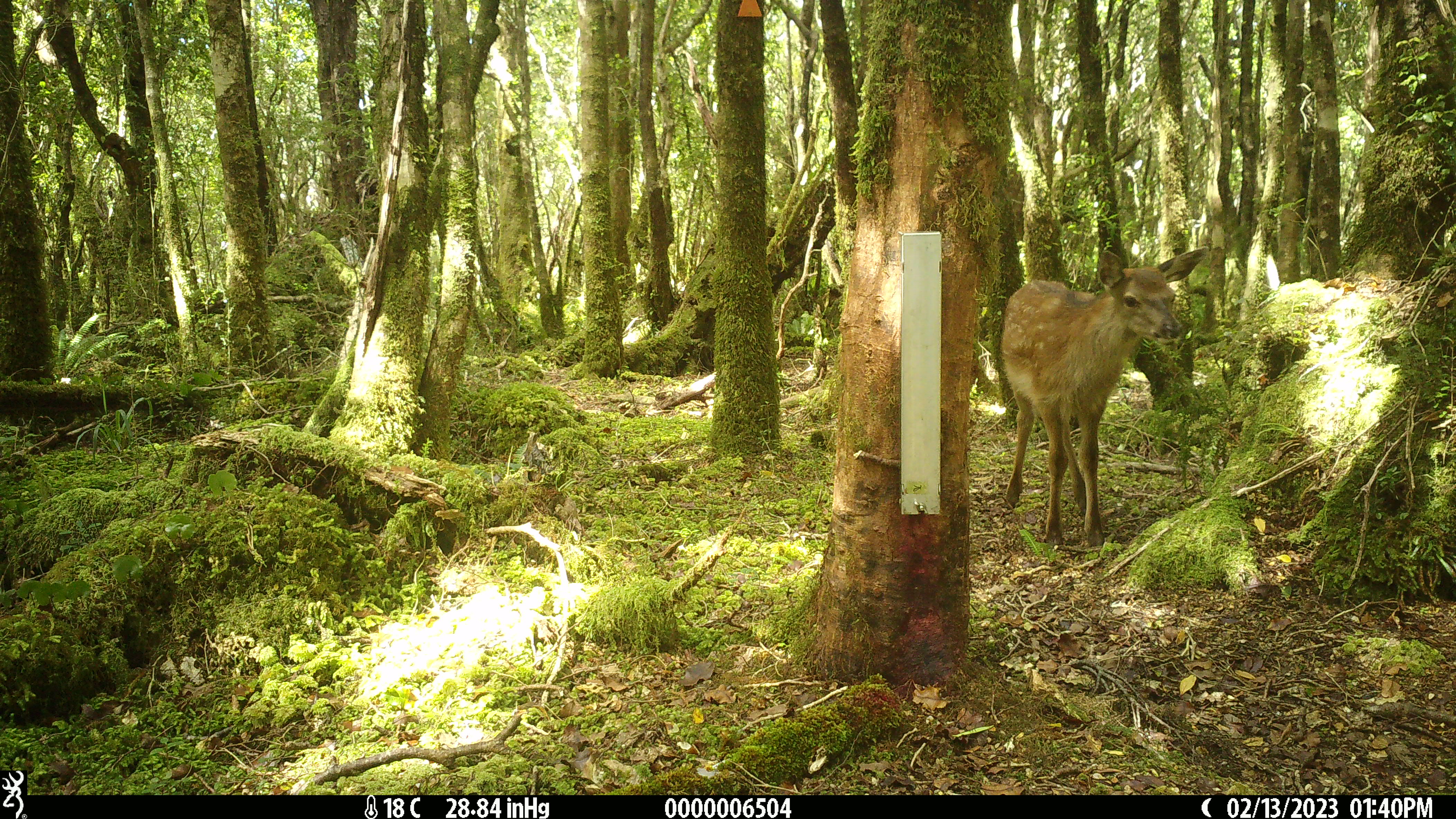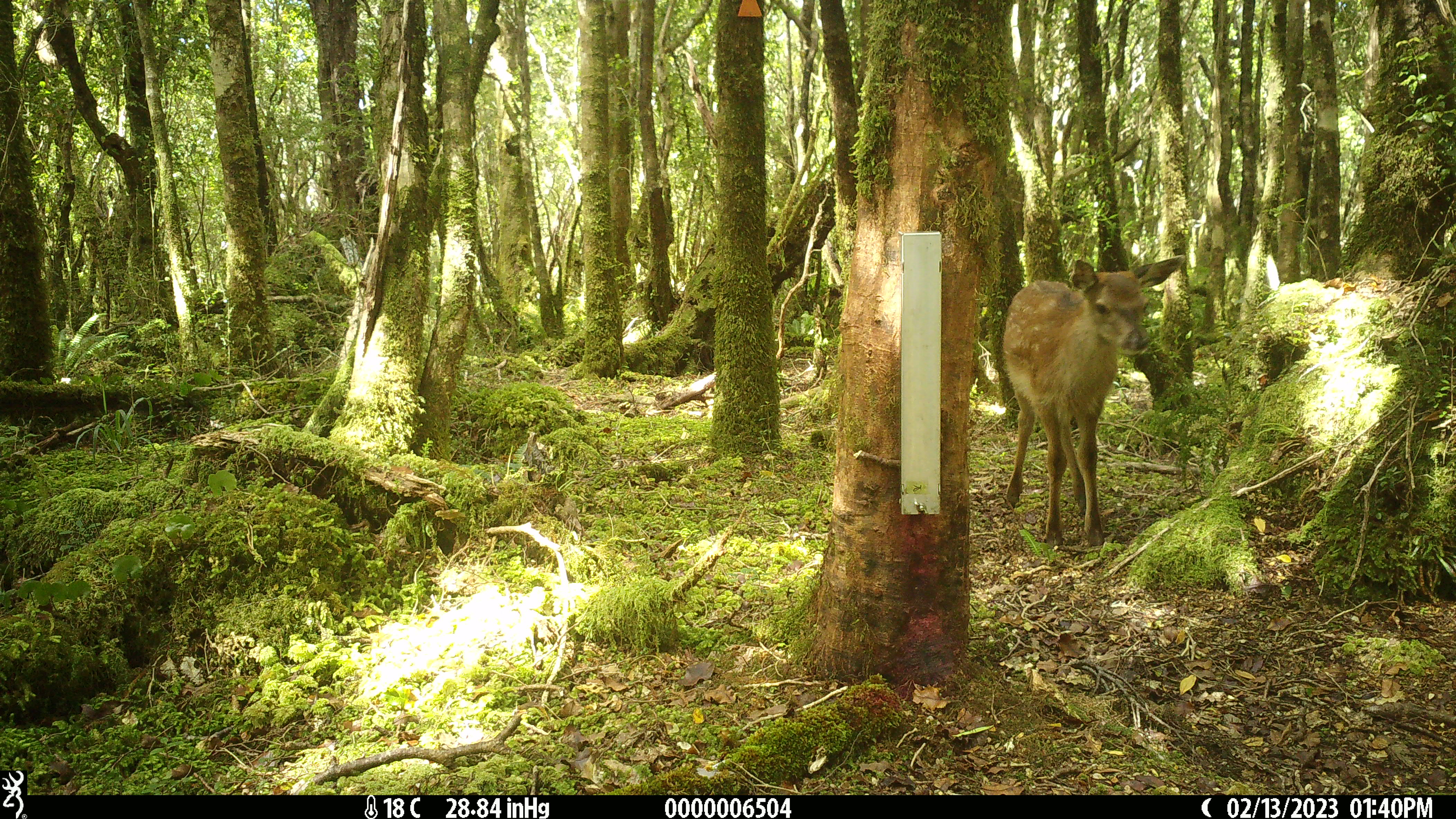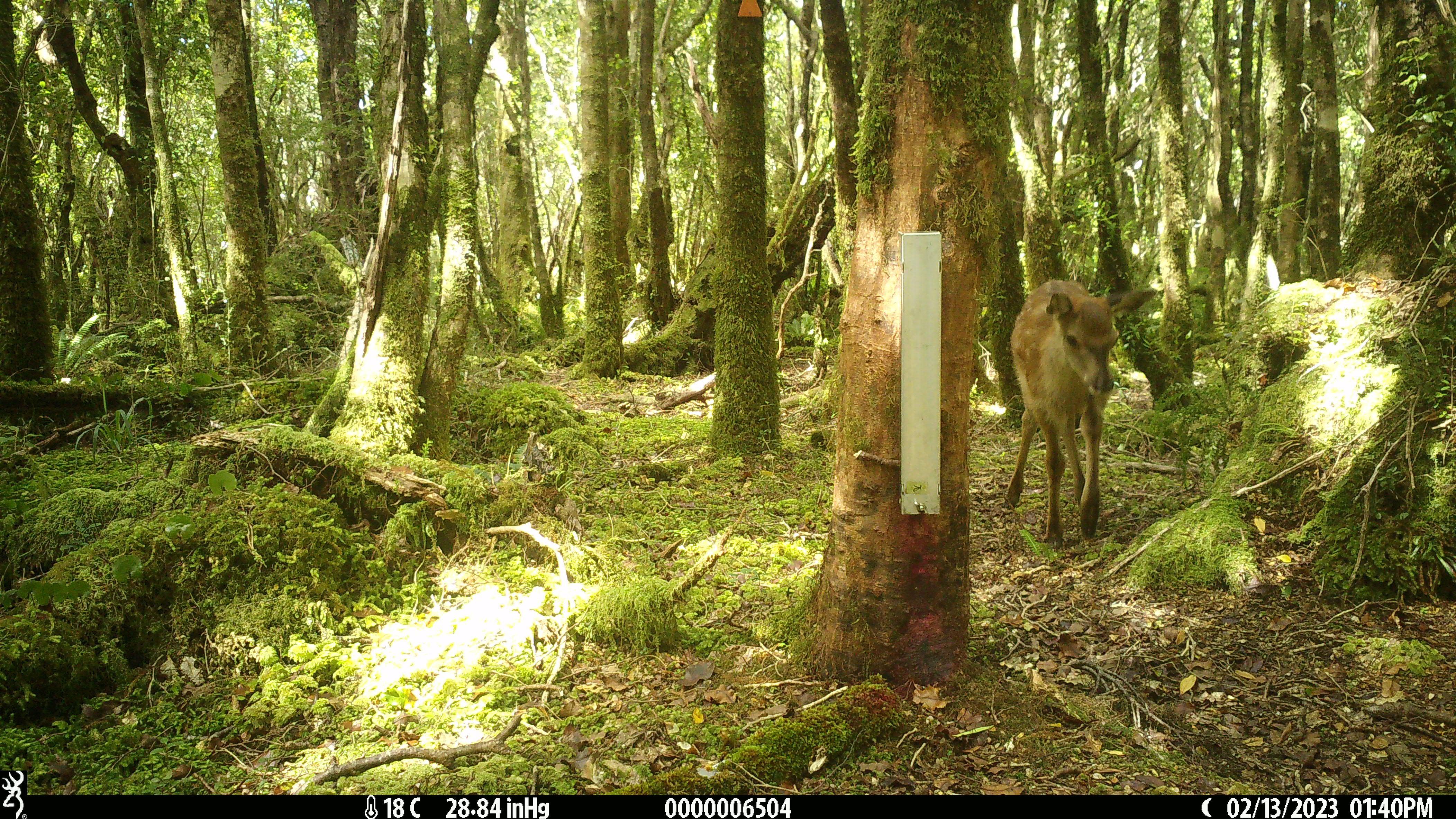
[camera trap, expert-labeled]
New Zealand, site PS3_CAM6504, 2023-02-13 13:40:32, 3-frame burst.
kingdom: Animalia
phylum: Chordata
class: Mammalia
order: Artiodactyla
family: Cervidae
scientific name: Cervidae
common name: deer